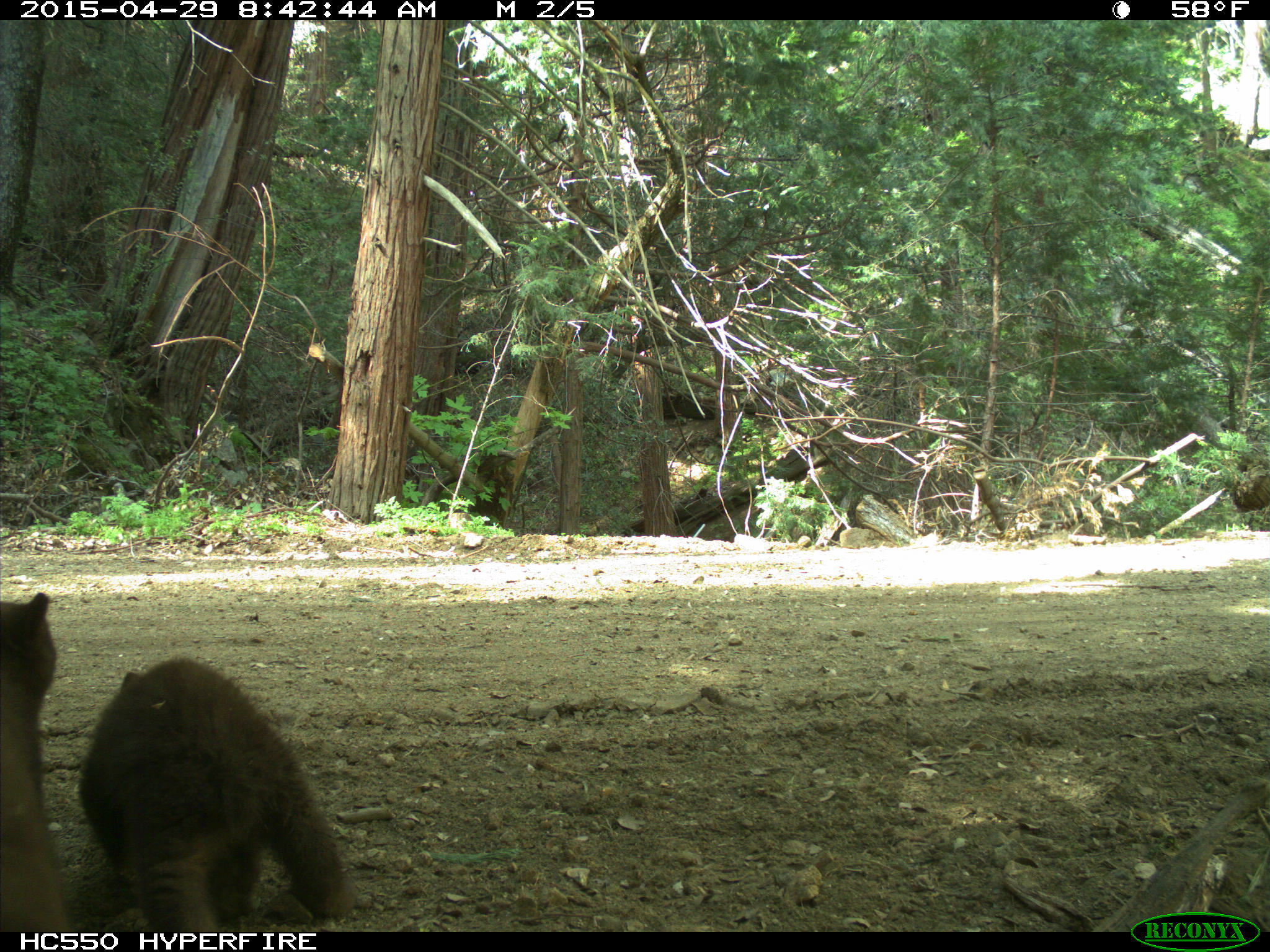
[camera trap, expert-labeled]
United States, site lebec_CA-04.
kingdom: Animalia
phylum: Chordata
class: Mammalia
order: Carnivora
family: Ursidae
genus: Ursus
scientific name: Ursus americanus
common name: american black bear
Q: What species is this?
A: Ursus americanus (american black bear).